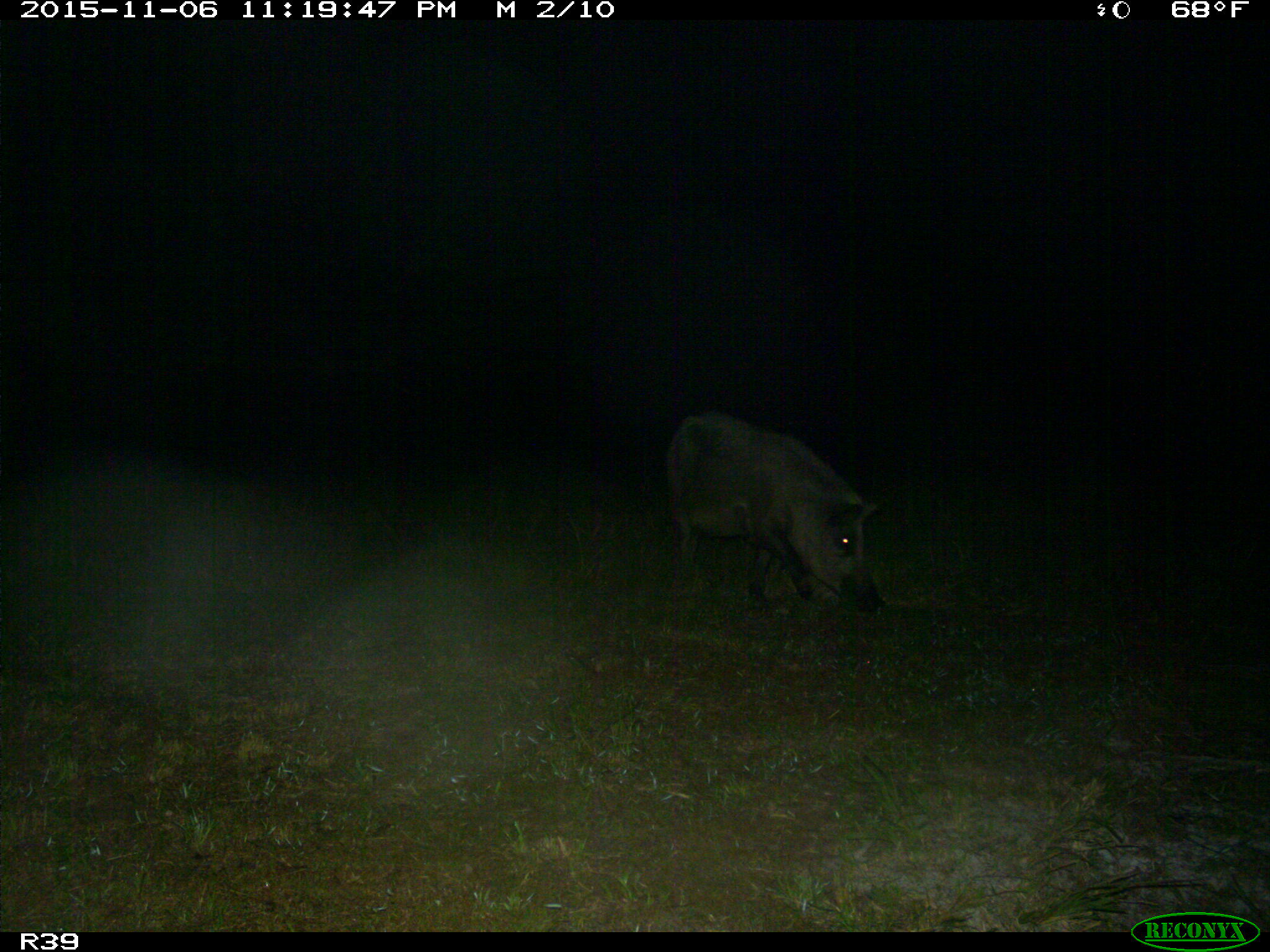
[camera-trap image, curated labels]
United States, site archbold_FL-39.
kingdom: Animalia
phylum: Chordata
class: Mammalia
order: Artiodactyla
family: Suidae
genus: Sus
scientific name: Sus scrofa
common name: wild boar